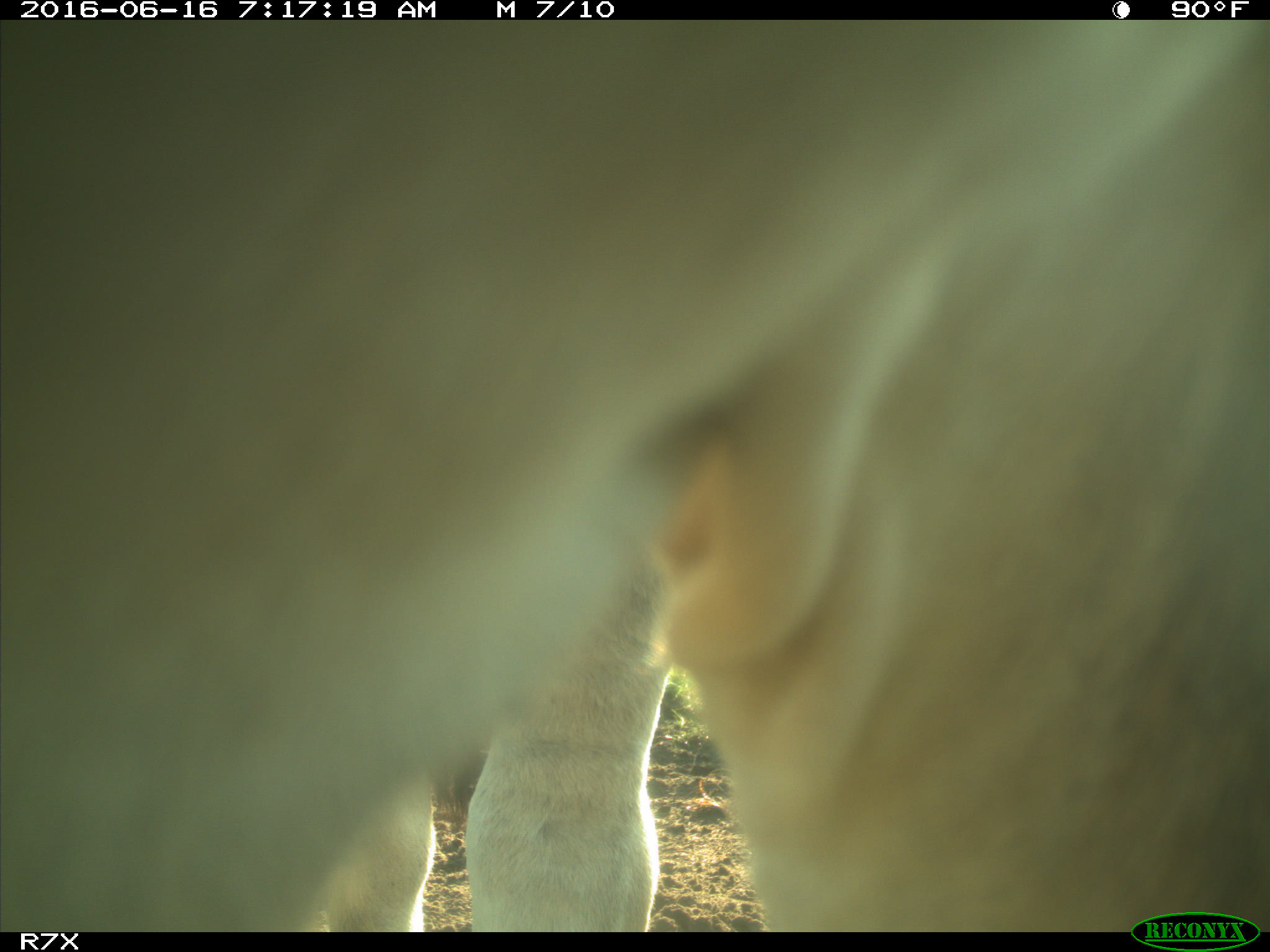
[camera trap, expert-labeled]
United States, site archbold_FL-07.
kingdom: Animalia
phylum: Chordata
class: Mammalia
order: Artiodactyla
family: Bovidae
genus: Bos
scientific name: Bos taurus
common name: domestic cow